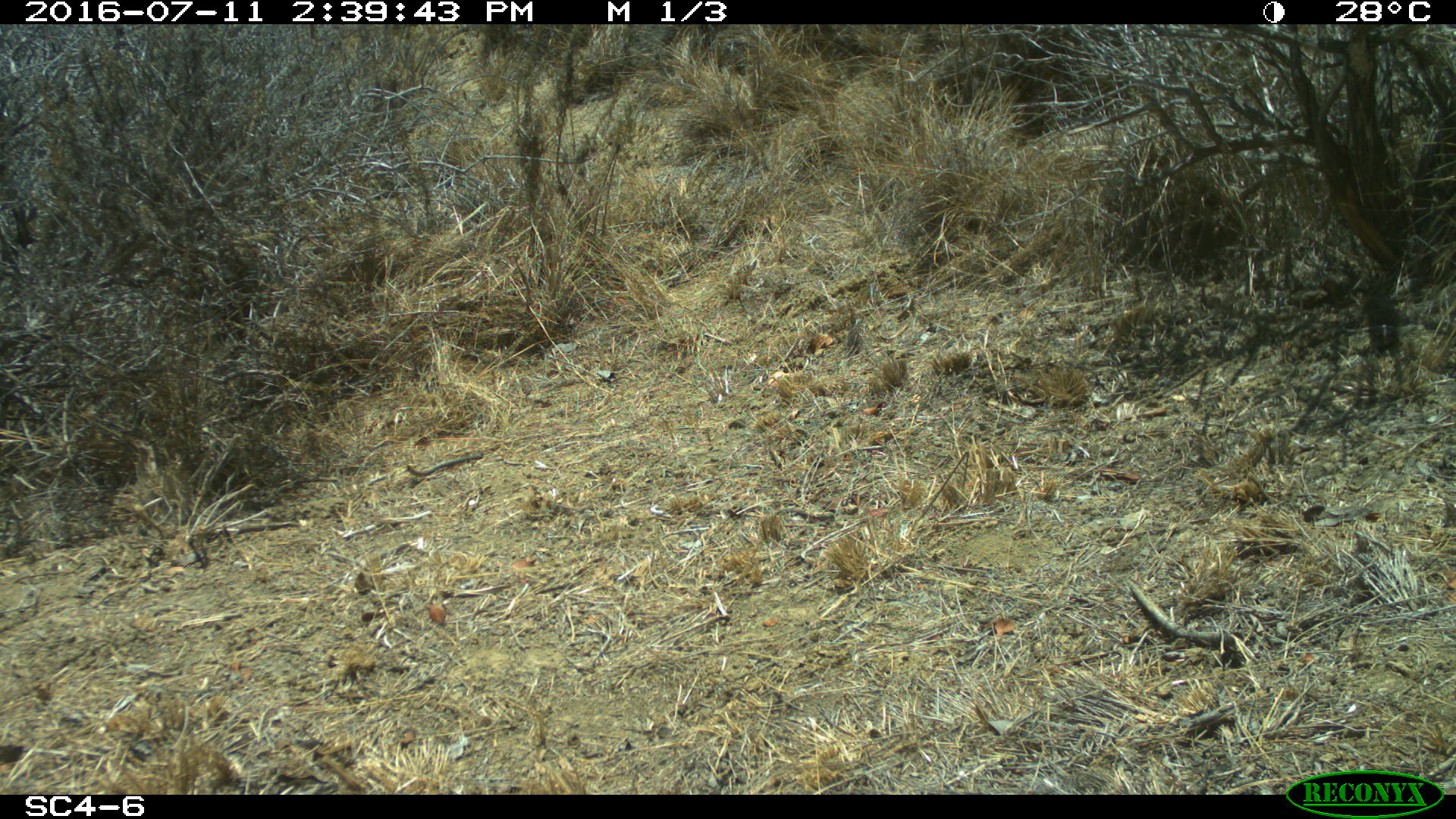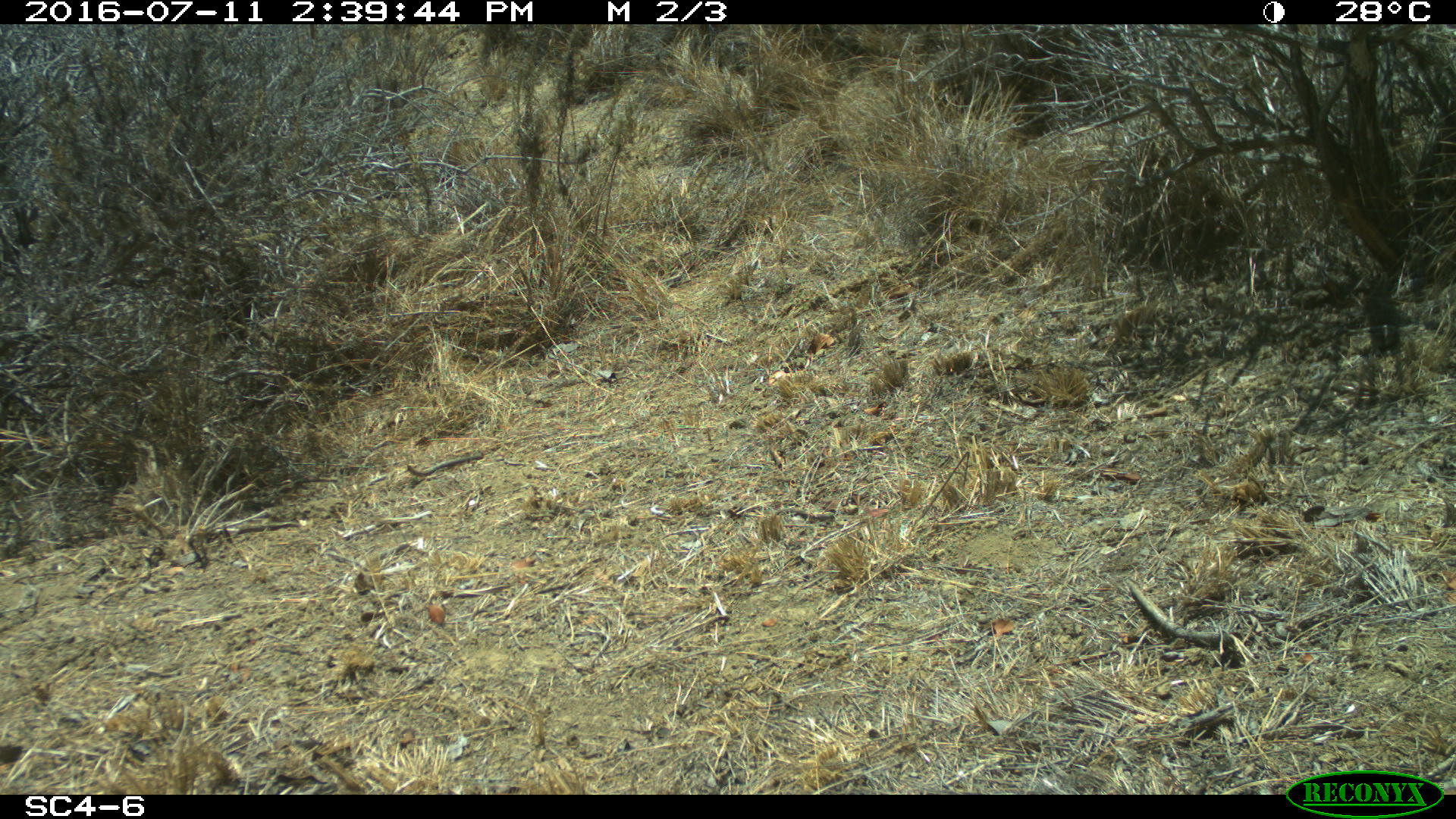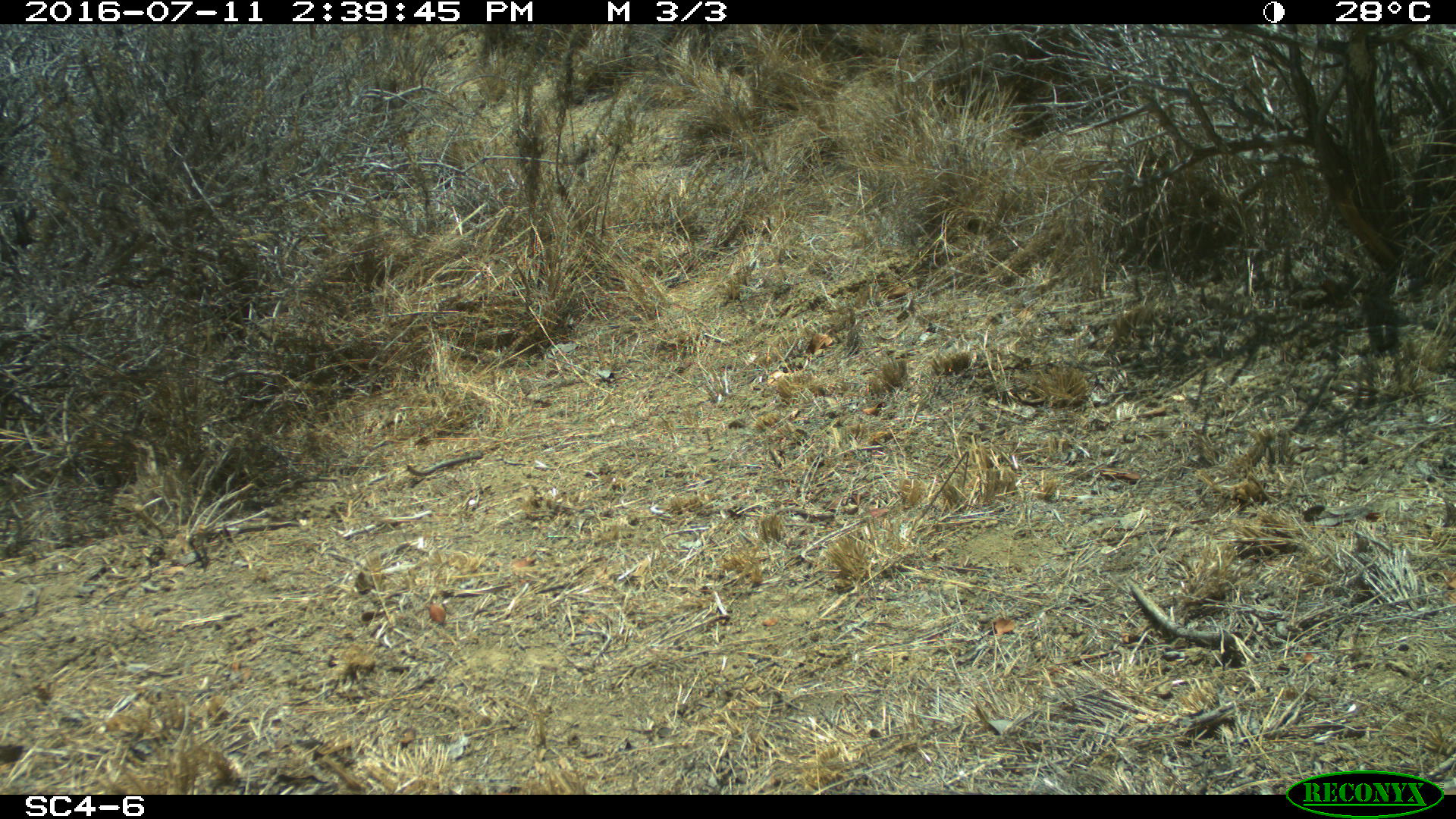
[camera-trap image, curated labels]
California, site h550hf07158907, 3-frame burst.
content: no animal present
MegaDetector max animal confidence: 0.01